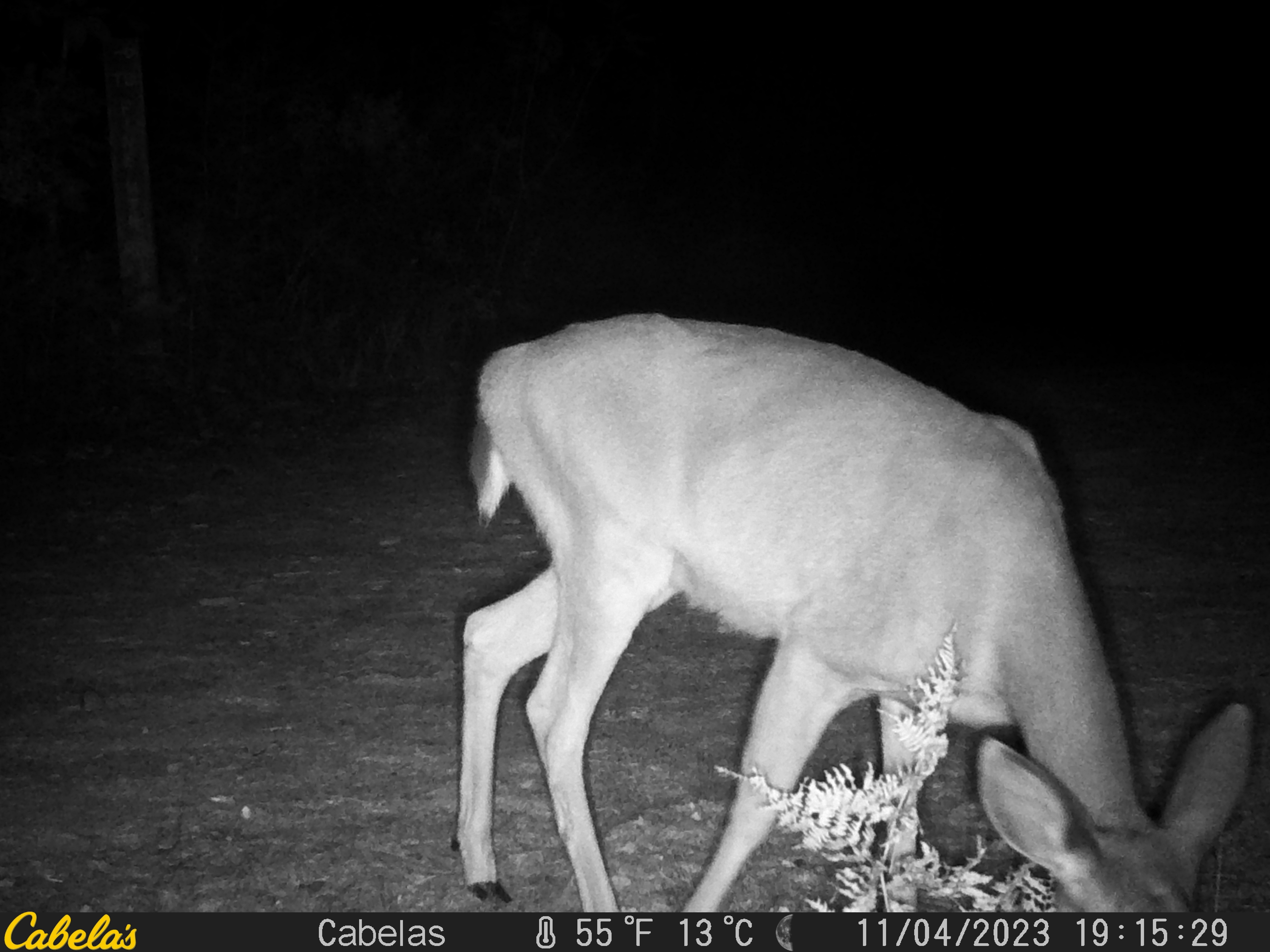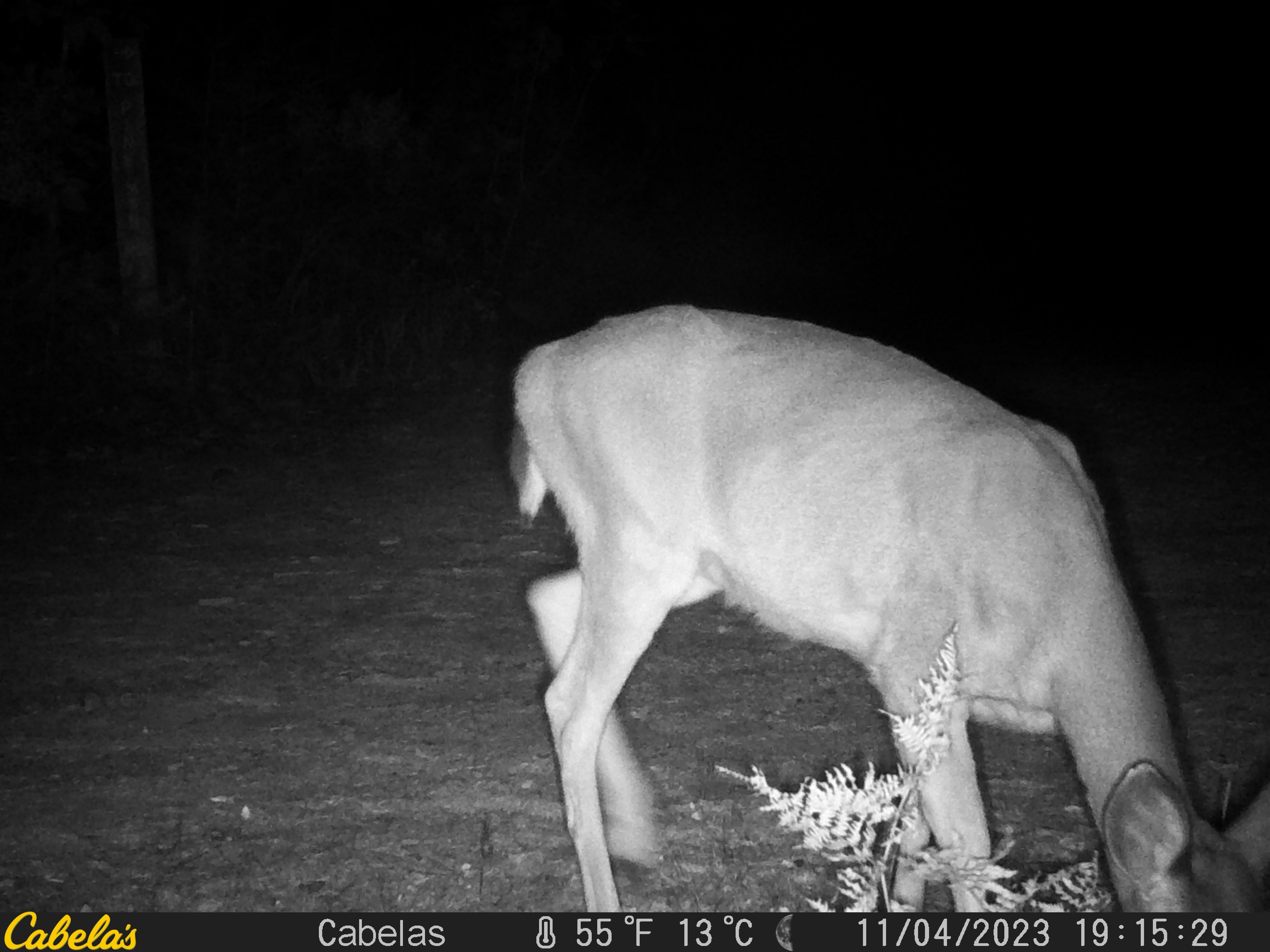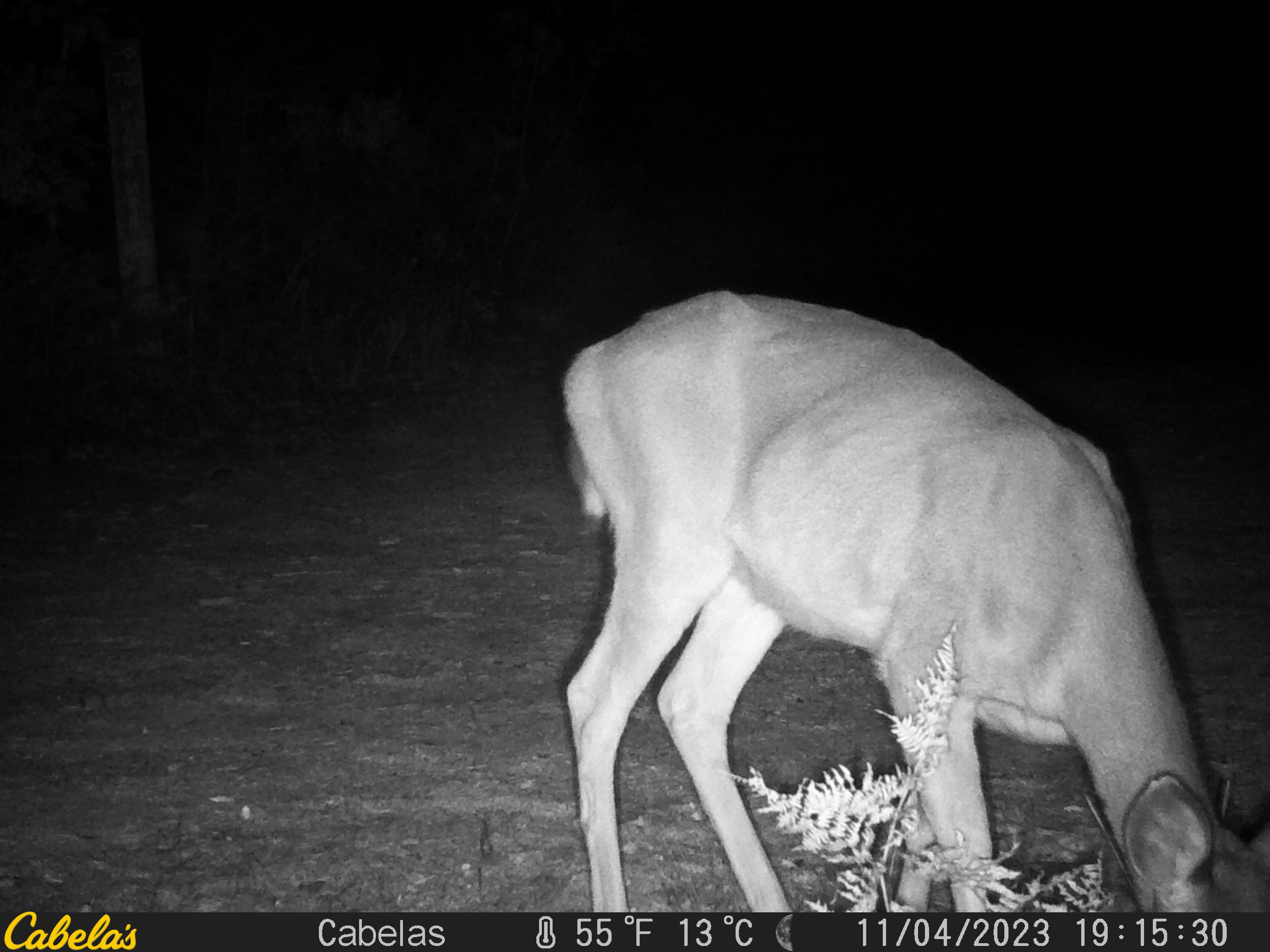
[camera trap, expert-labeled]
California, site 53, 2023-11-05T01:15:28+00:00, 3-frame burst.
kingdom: Animalia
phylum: Chordata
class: Mammalia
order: Artiodactyla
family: Cervidae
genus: Odocoileus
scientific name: Odocoileus hemionus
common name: mule deer